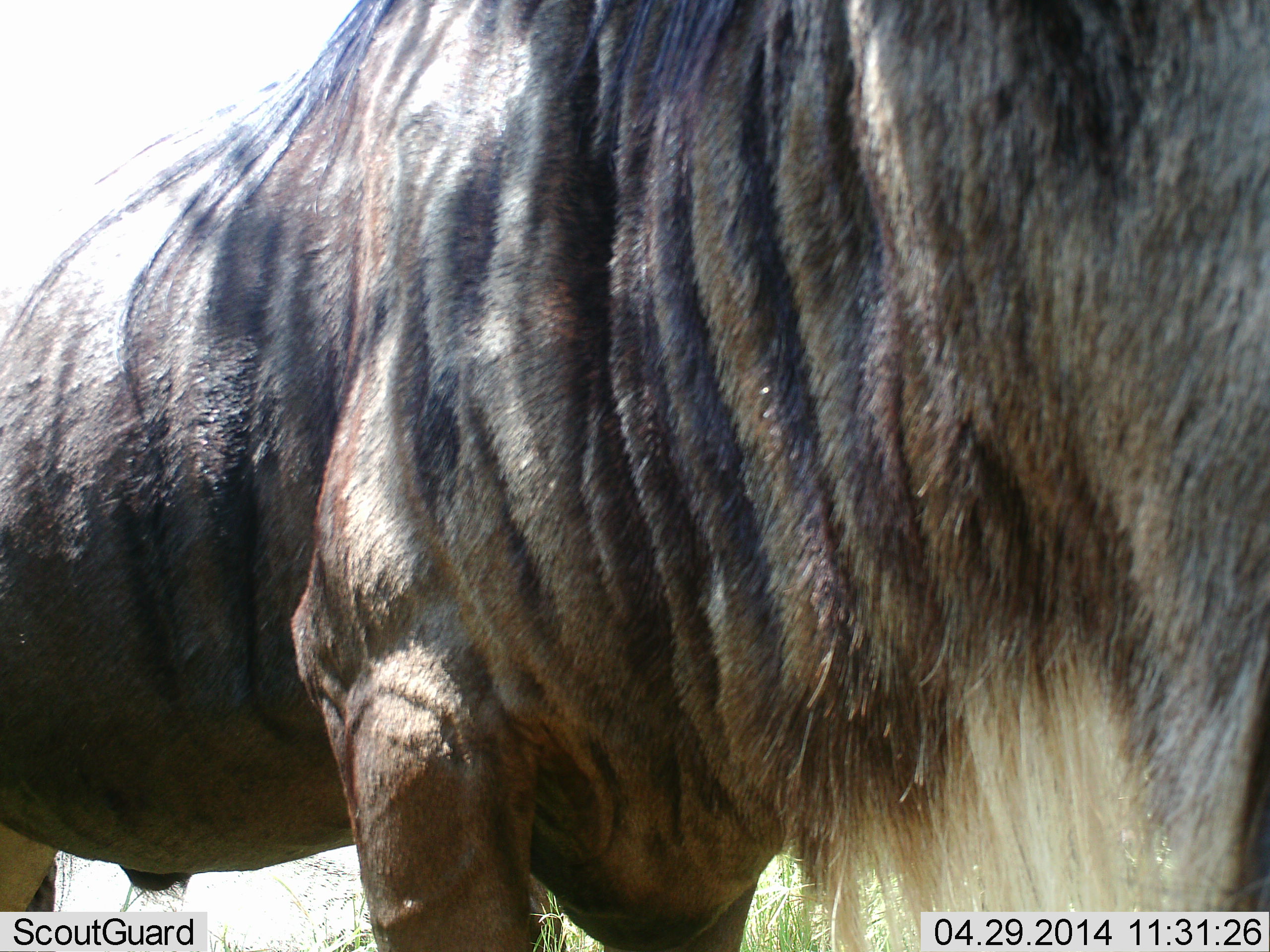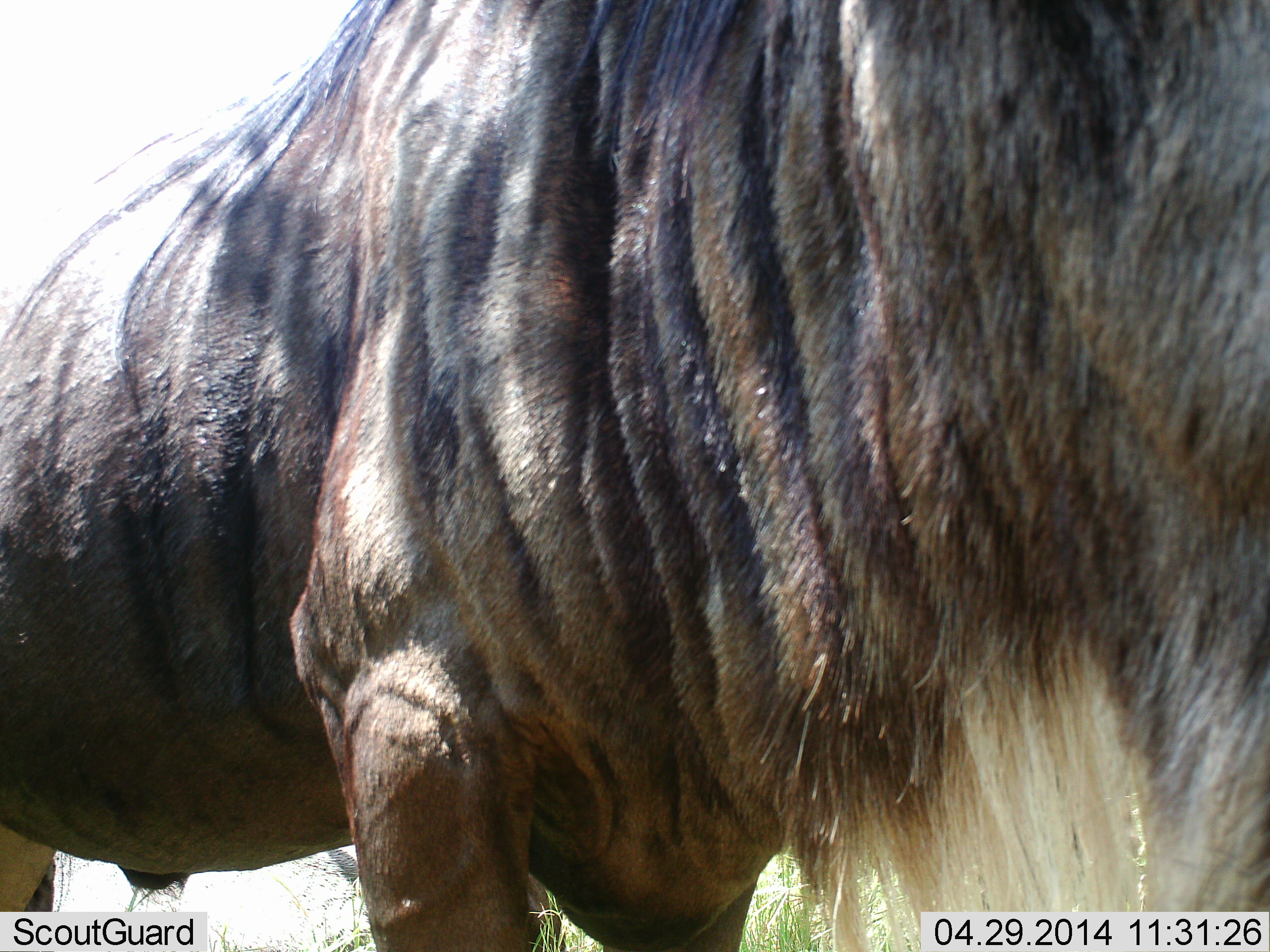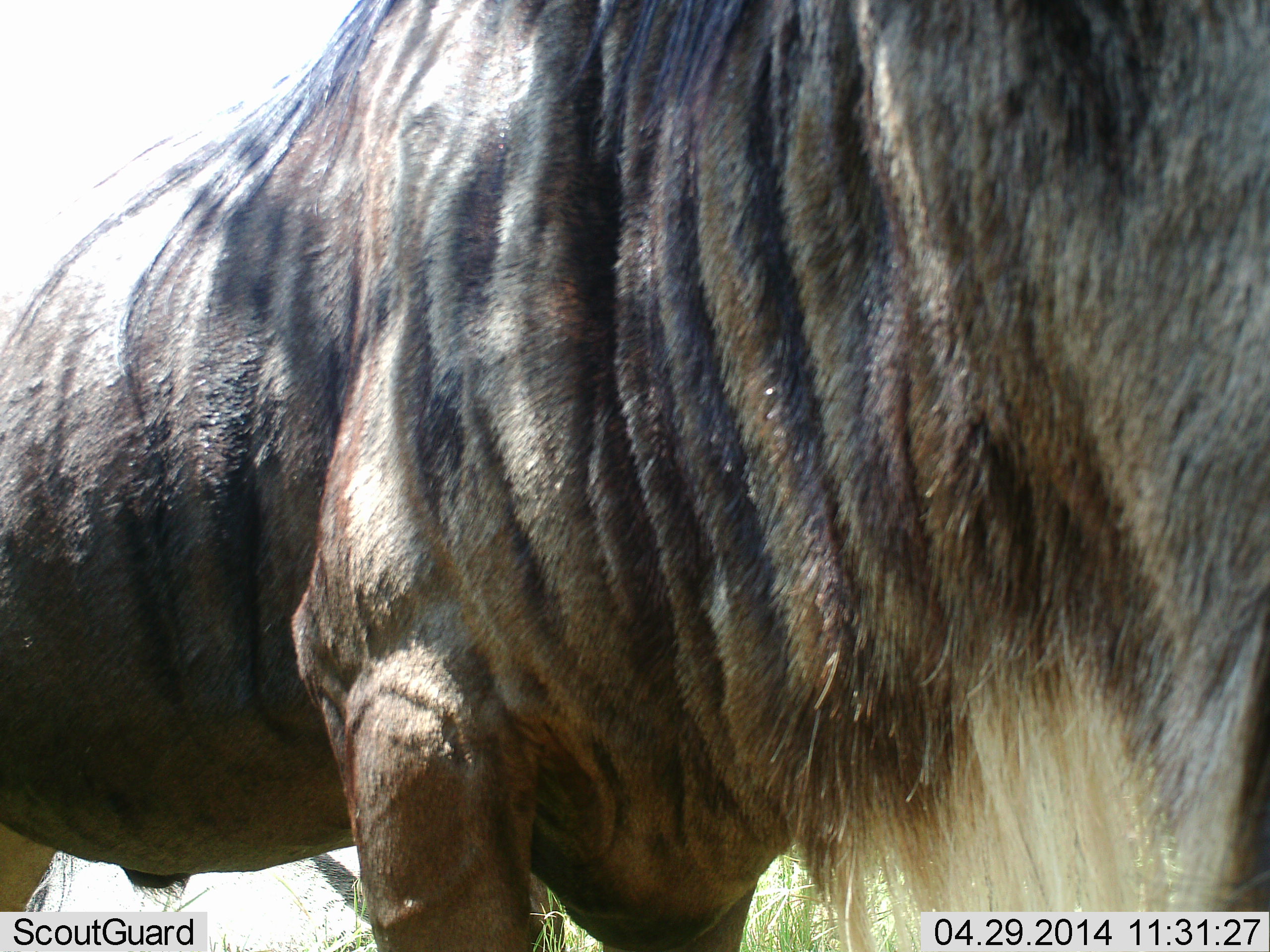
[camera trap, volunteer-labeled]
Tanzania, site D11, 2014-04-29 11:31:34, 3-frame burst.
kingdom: Animalia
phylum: Chordata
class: Mammalia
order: Artiodactyla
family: Bovidae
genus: Connochaetes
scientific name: Connochaetes taurinus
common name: blue wildebeest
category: wildebeest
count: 1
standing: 87%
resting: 0%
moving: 4%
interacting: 0%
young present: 0%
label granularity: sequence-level